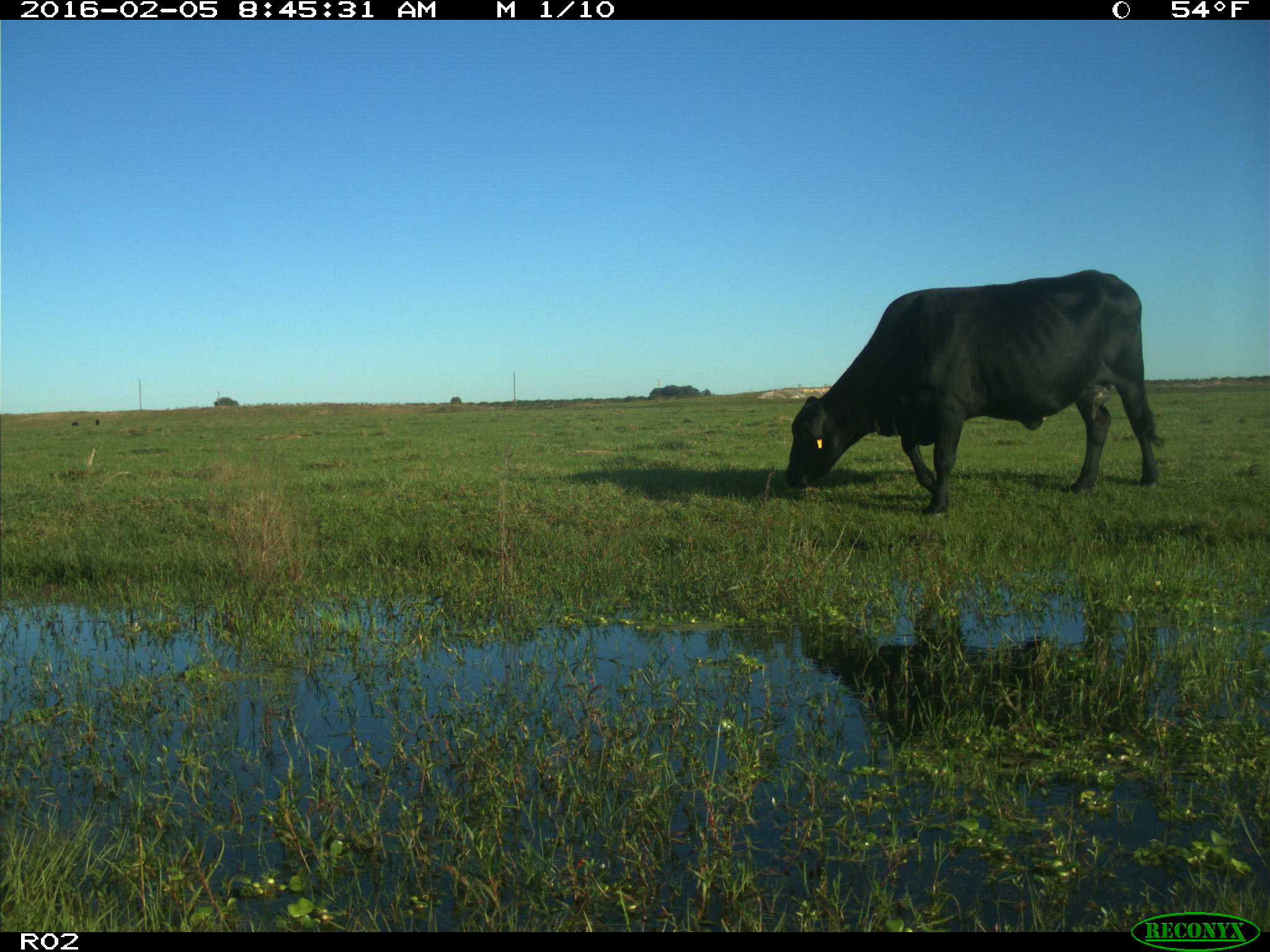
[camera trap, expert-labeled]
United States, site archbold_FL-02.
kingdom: Animalia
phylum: Chordata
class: Mammalia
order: Artiodactyla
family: Bovidae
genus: Bos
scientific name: Bos taurus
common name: domestic cow